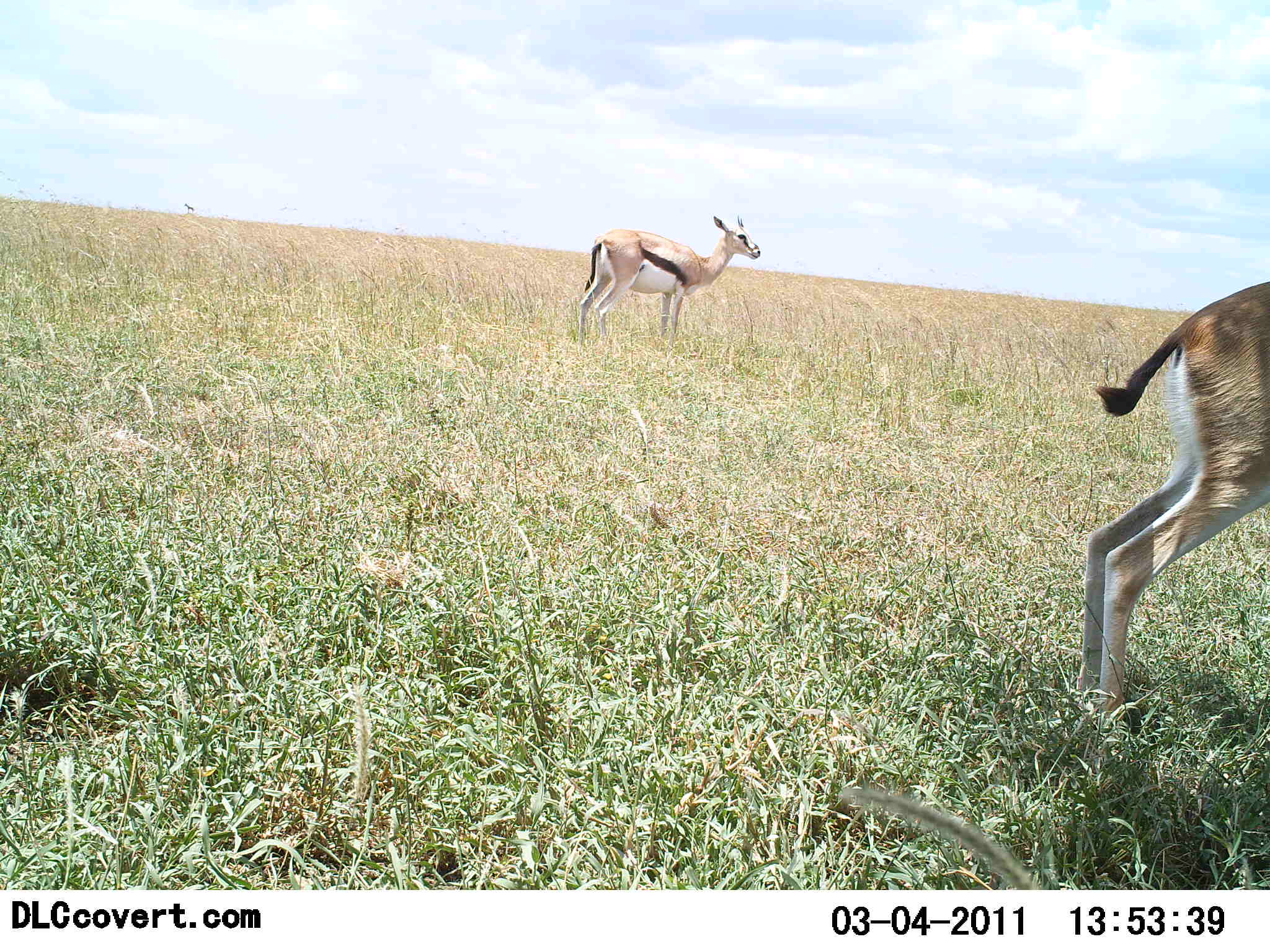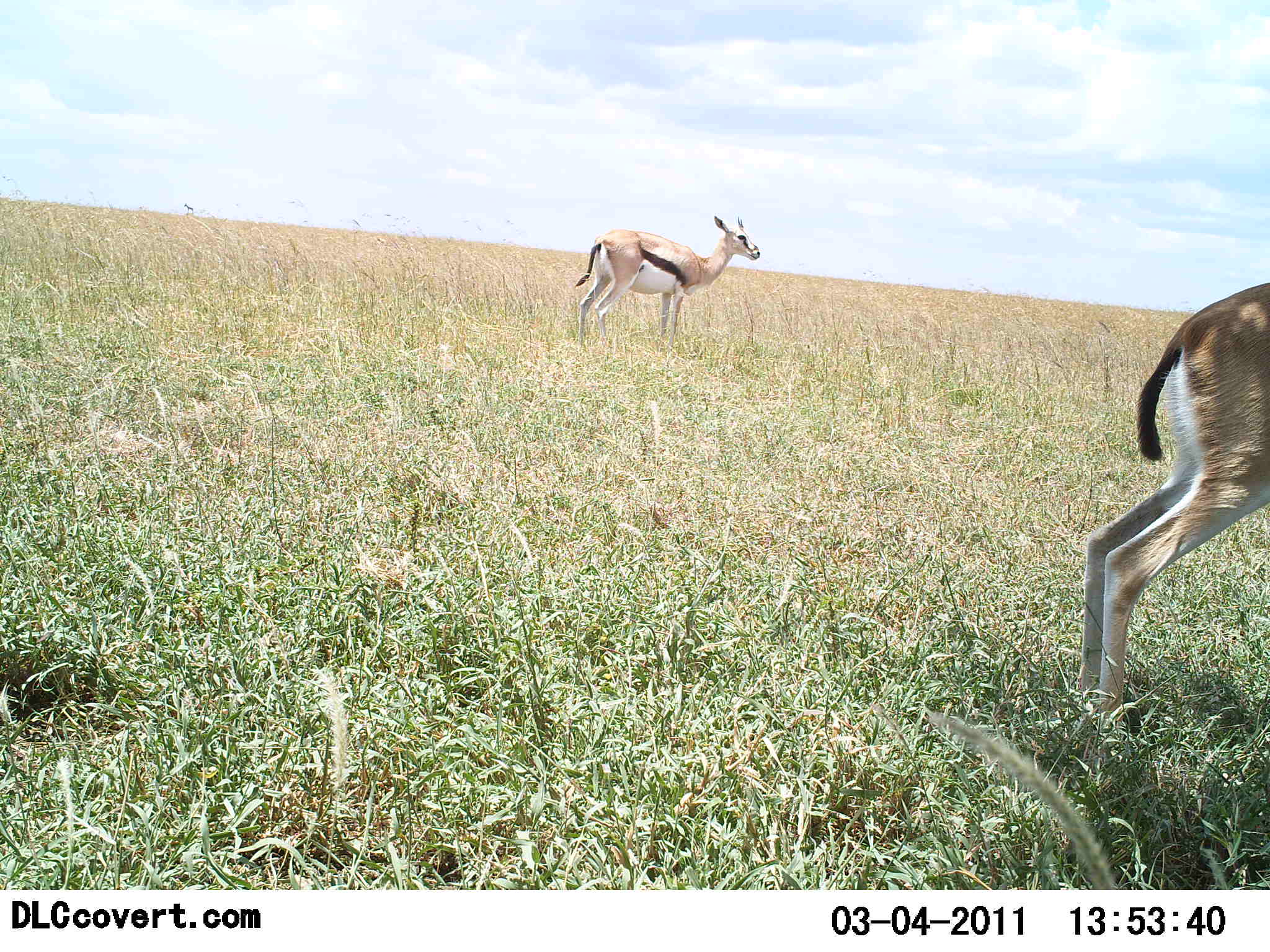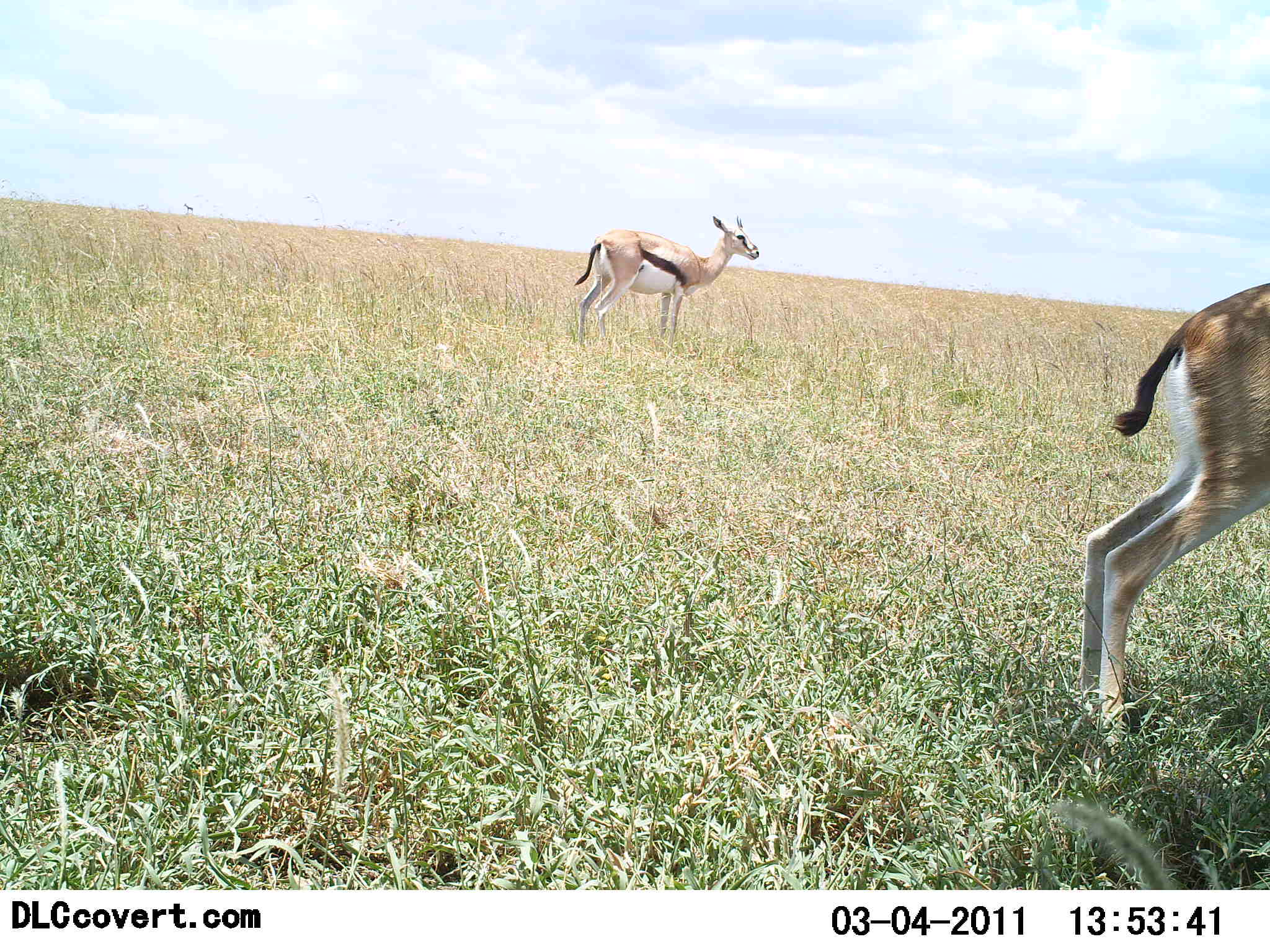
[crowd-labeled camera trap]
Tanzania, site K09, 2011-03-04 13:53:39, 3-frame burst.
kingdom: Animalia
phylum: Chordata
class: Mammalia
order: Artiodactyla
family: Bovidae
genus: Eudorcas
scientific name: Eudorcas thomsonii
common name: thomson's gazelle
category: gazellethomsons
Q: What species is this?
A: Gazellethomsons (thomson's gazelle) (Eudorcas thomsonii).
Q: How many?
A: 2.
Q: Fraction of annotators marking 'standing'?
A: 100%.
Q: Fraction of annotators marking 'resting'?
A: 0%.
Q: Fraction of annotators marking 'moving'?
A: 7%.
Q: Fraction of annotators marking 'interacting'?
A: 0%.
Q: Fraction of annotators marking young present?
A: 0%.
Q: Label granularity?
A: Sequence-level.